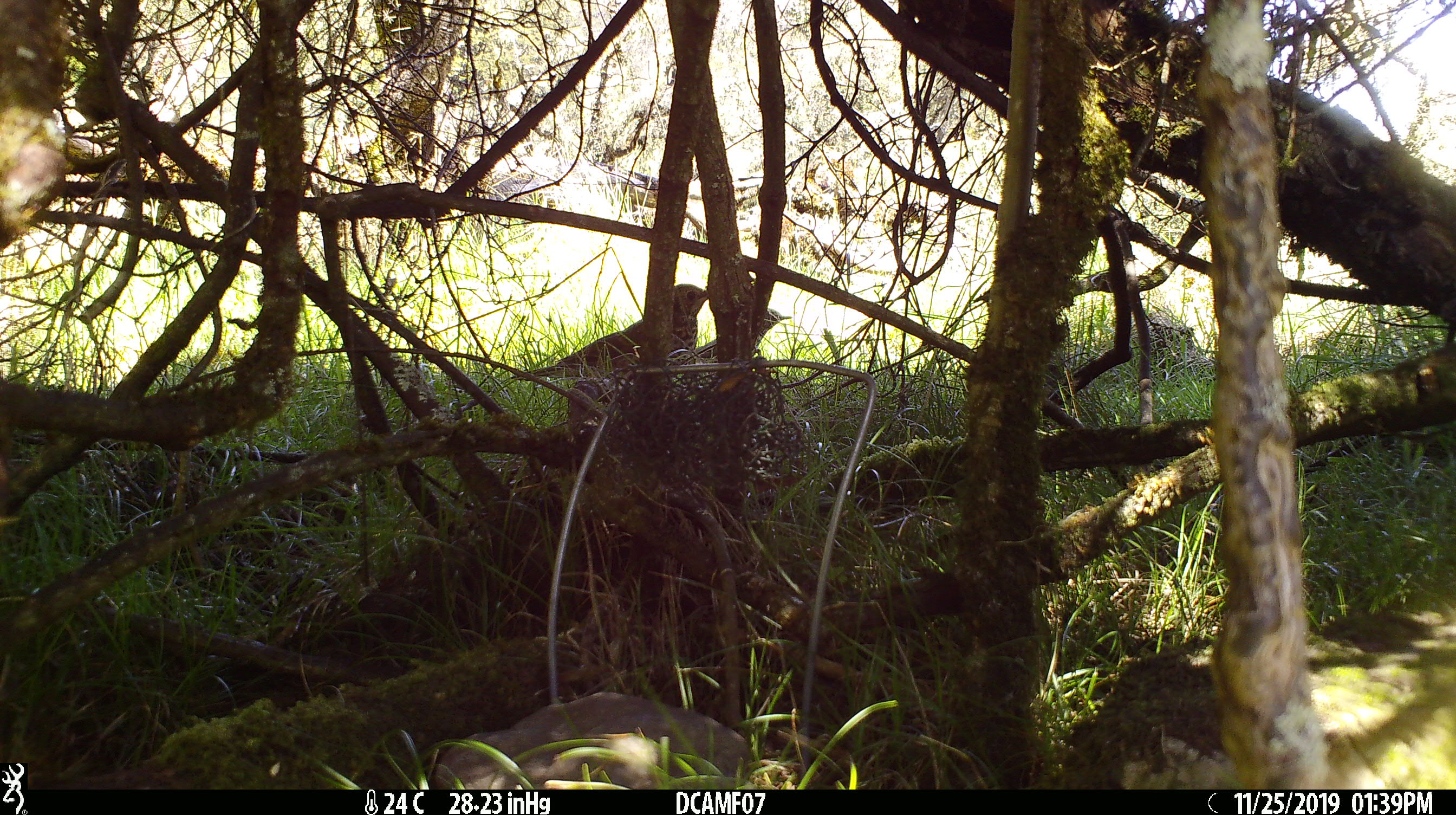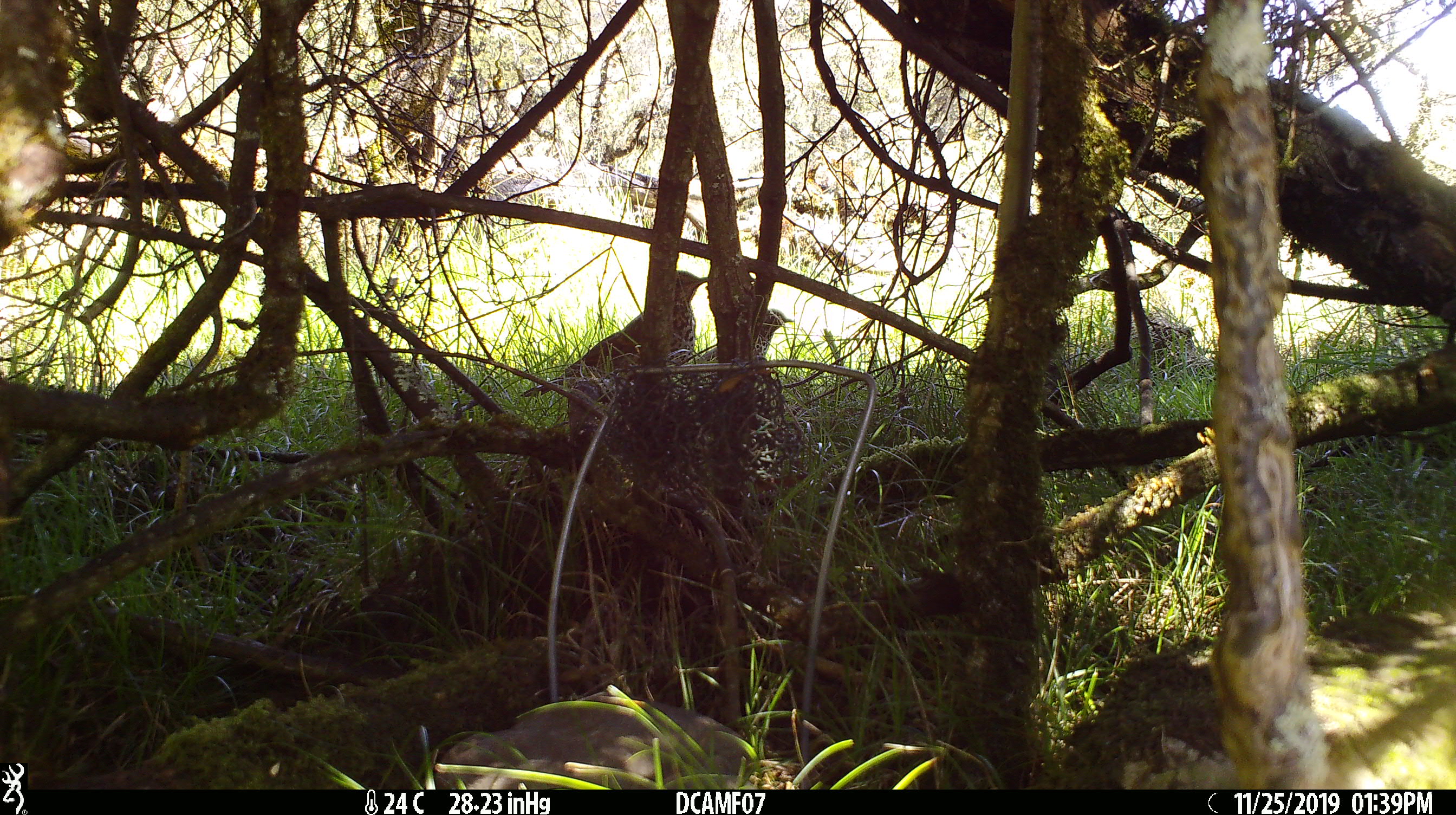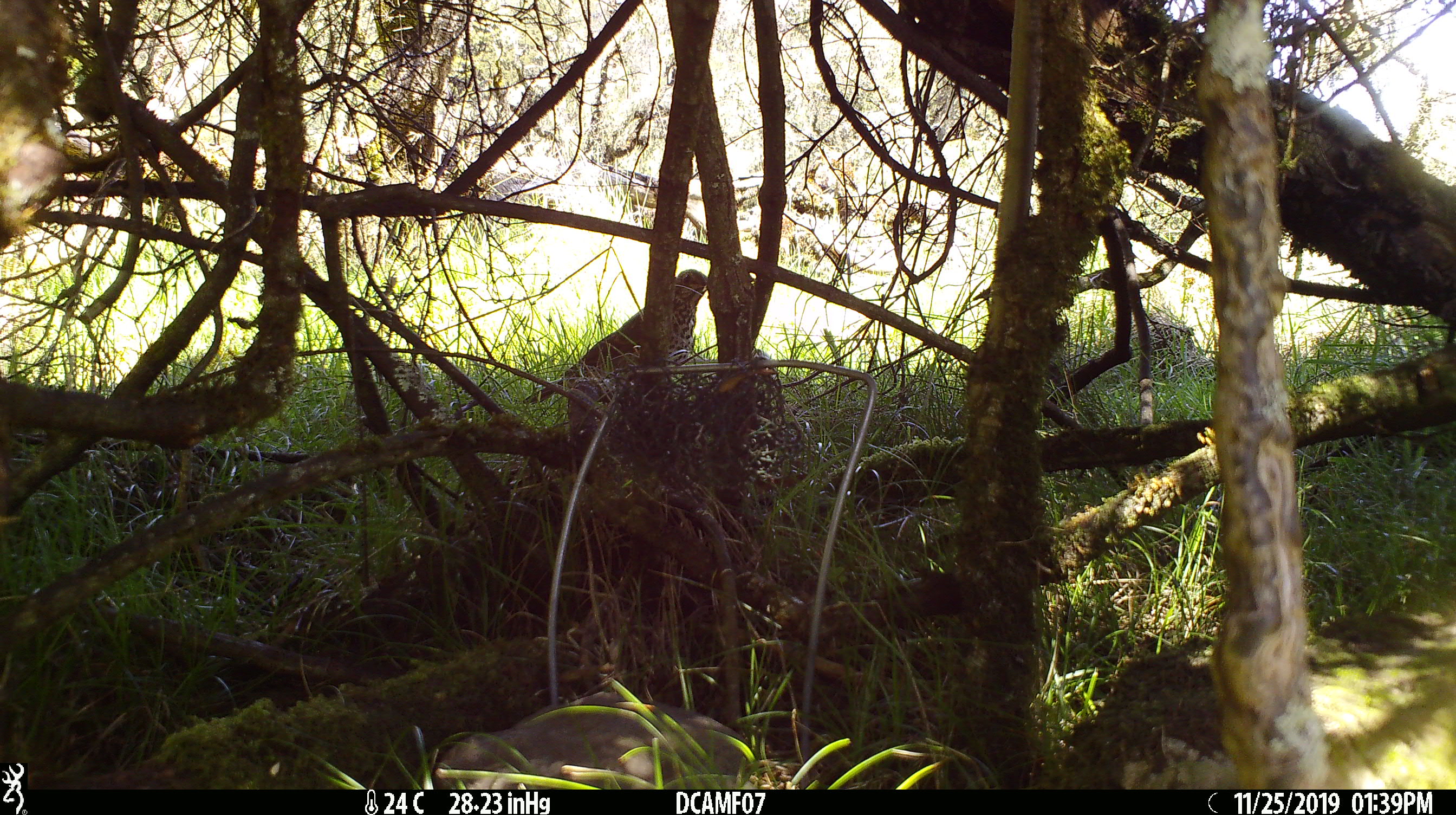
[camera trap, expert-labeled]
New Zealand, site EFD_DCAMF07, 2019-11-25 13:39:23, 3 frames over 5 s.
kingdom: Animalia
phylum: Chordata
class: Aves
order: Passeriformes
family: Turdidae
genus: Turdus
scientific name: Turdus philomelos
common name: song thrush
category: thrush